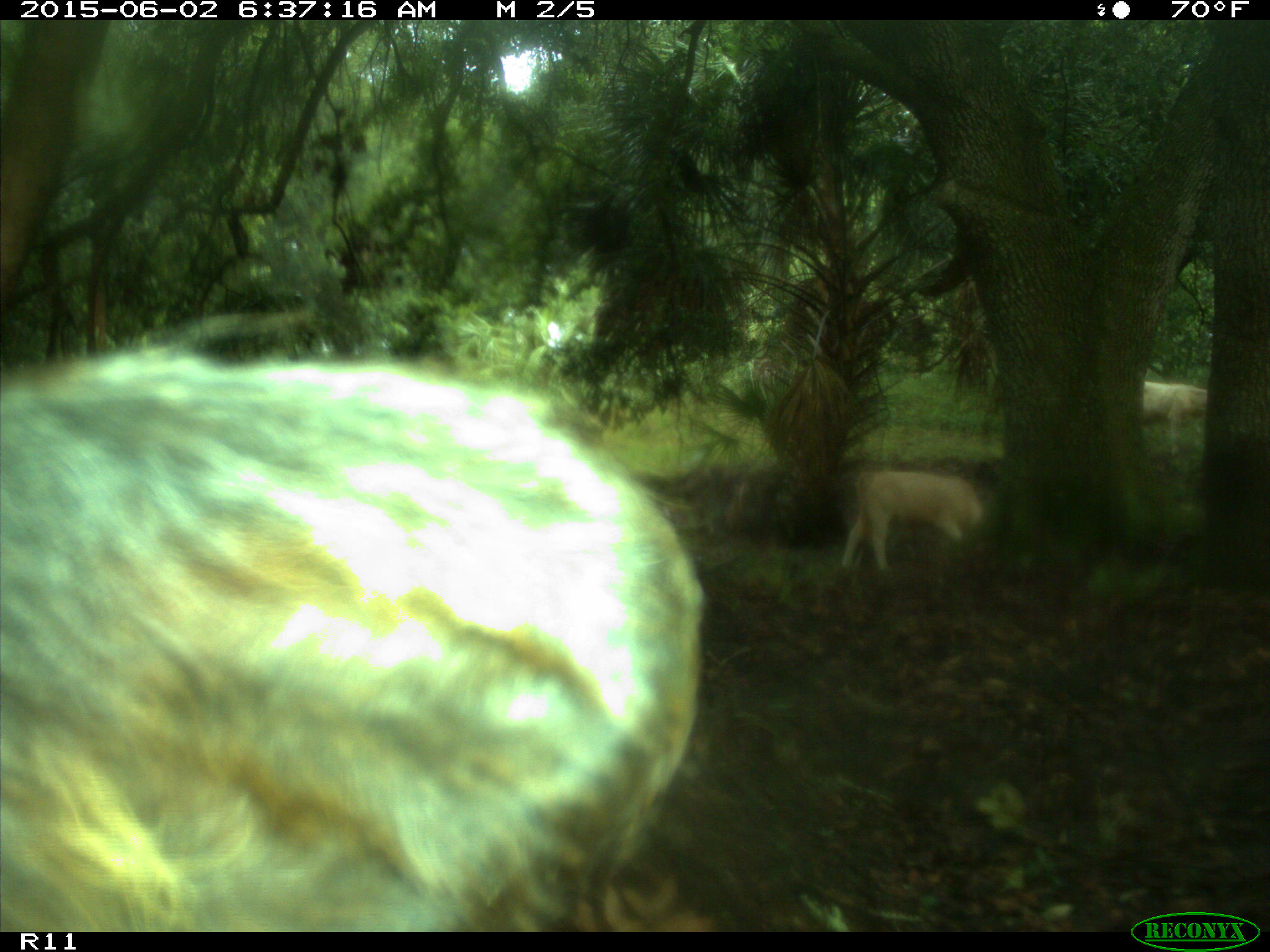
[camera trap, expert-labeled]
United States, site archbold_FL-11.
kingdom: Animalia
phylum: Chordata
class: Mammalia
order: Artiodactyla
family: Bovidae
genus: Bos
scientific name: Bos taurus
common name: domestic cow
Bos taurus (domestic cow).